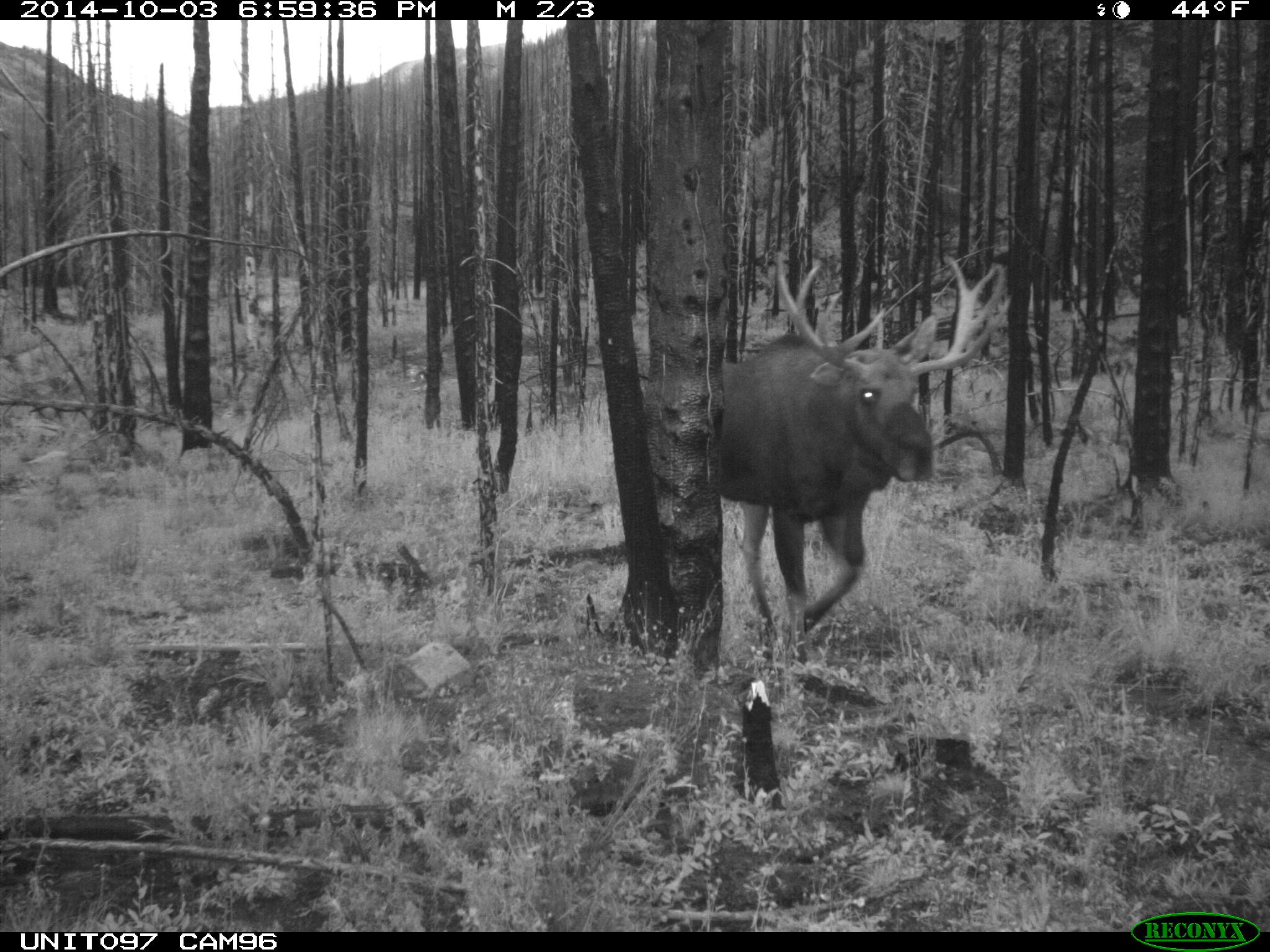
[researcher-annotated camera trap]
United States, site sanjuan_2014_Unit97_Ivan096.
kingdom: Animalia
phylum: Chordata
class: Mammalia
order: Artiodactyla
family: Cervidae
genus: Alces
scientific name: Alces alces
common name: moose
Alces alces (moose).